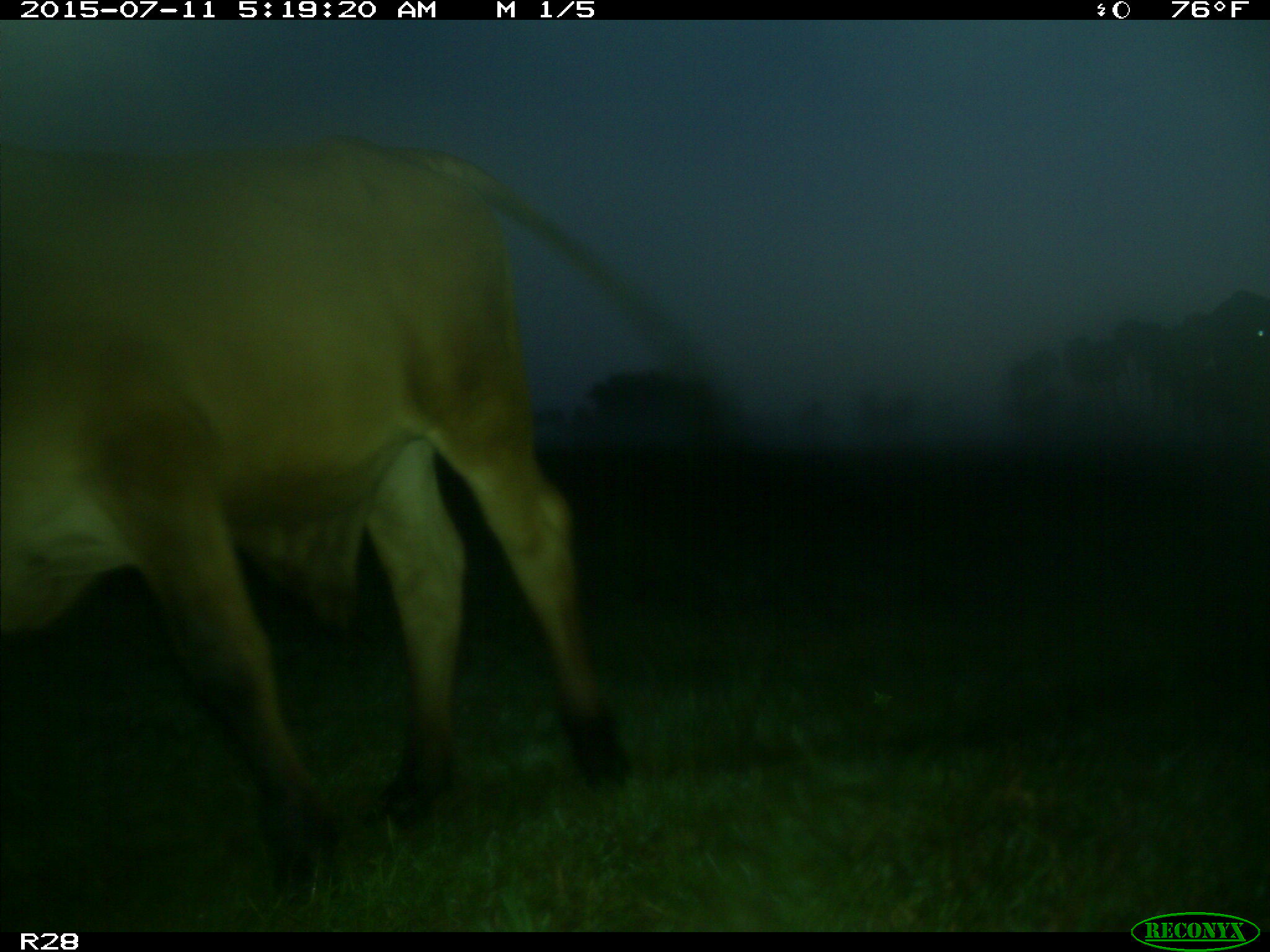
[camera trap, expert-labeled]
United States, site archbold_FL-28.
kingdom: Animalia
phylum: Chordata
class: Mammalia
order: Artiodactyla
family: Bovidae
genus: Bos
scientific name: Bos taurus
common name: domestic cow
Bos taurus (domestic cow).